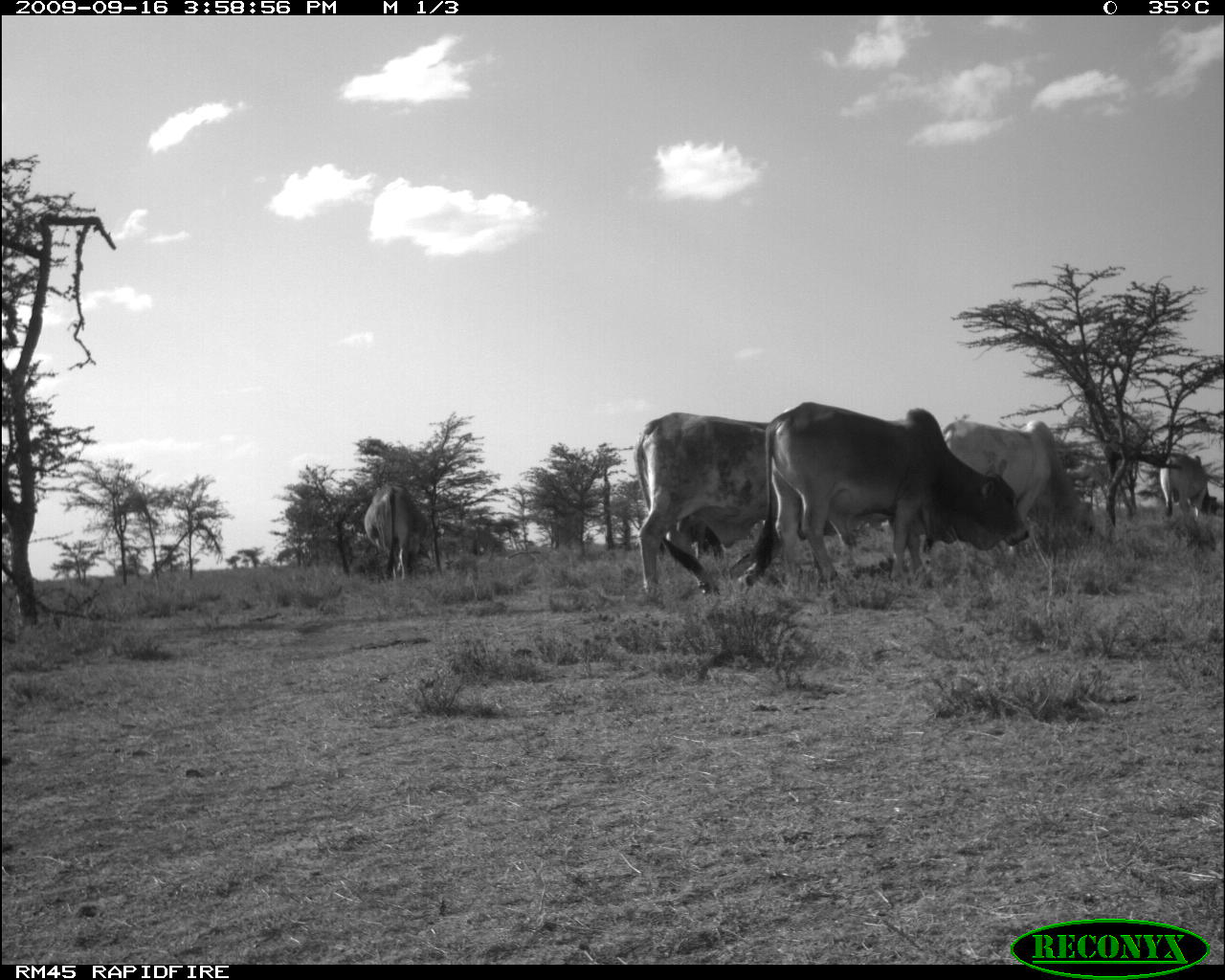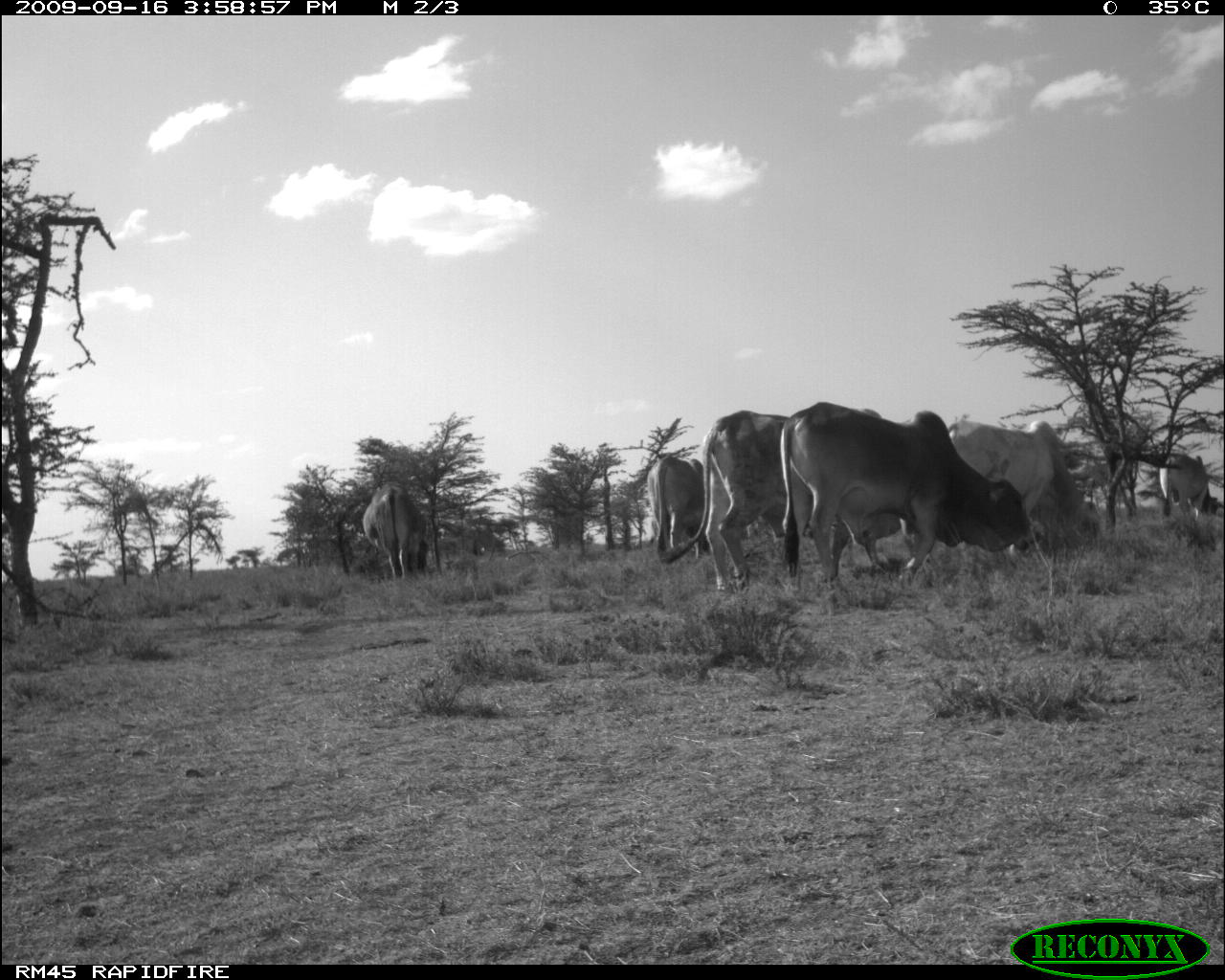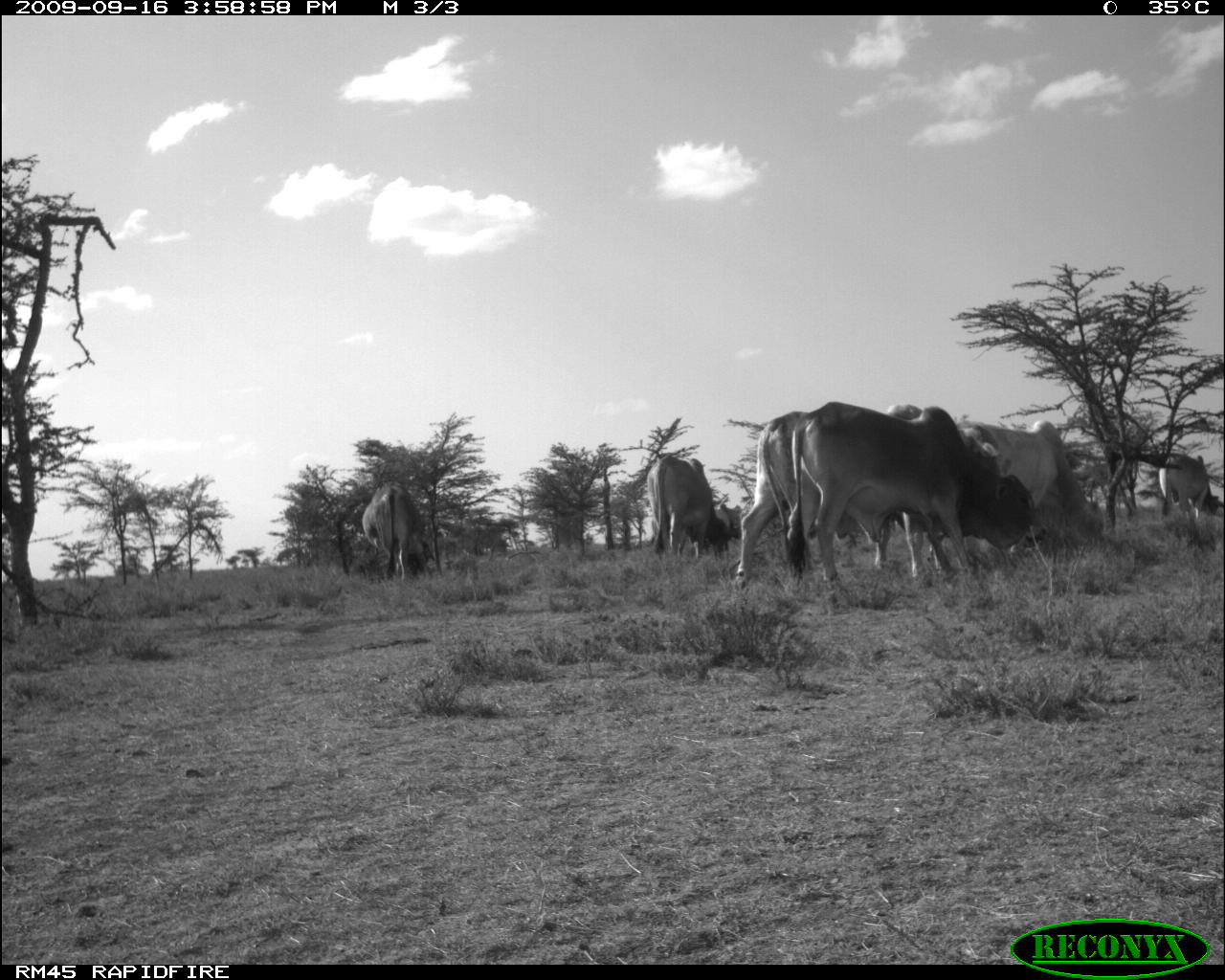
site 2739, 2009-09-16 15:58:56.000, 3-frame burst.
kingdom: Animalia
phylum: Chordata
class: Mammalia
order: Artiodactyla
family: Bovidae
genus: Bos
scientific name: Bos taurus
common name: domestic cattle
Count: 4.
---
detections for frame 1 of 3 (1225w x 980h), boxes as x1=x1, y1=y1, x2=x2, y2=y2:
bos taurus: x1=752, y1=397, x2=1027, y2=607; x1=630, y1=405, x2=853, y2=604; x1=939, y1=414, x2=1107, y2=557; x1=363, y1=486, x2=428, y2=577; x1=1144, y1=451, x2=1218, y2=528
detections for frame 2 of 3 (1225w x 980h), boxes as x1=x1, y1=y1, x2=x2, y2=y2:
bos taurus: x1=776, y1=400, x2=1035, y2=577; x1=941, y1=414, x2=1117, y2=555; x1=668, y1=406, x2=794, y2=596; x1=363, y1=478, x2=430, y2=580; x1=650, y1=454, x2=705, y2=568; x1=1154, y1=449, x2=1221, y2=523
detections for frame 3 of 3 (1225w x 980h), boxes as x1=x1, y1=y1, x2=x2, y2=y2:
bos taurus: x1=795, y1=396, x2=1035, y2=597; x1=738, y1=397, x2=970, y2=594; x1=938, y1=408, x2=1119, y2=569; x1=649, y1=441, x2=728, y2=567; x1=360, y1=482, x2=433, y2=587; x1=1154, y1=449, x2=1218, y2=521